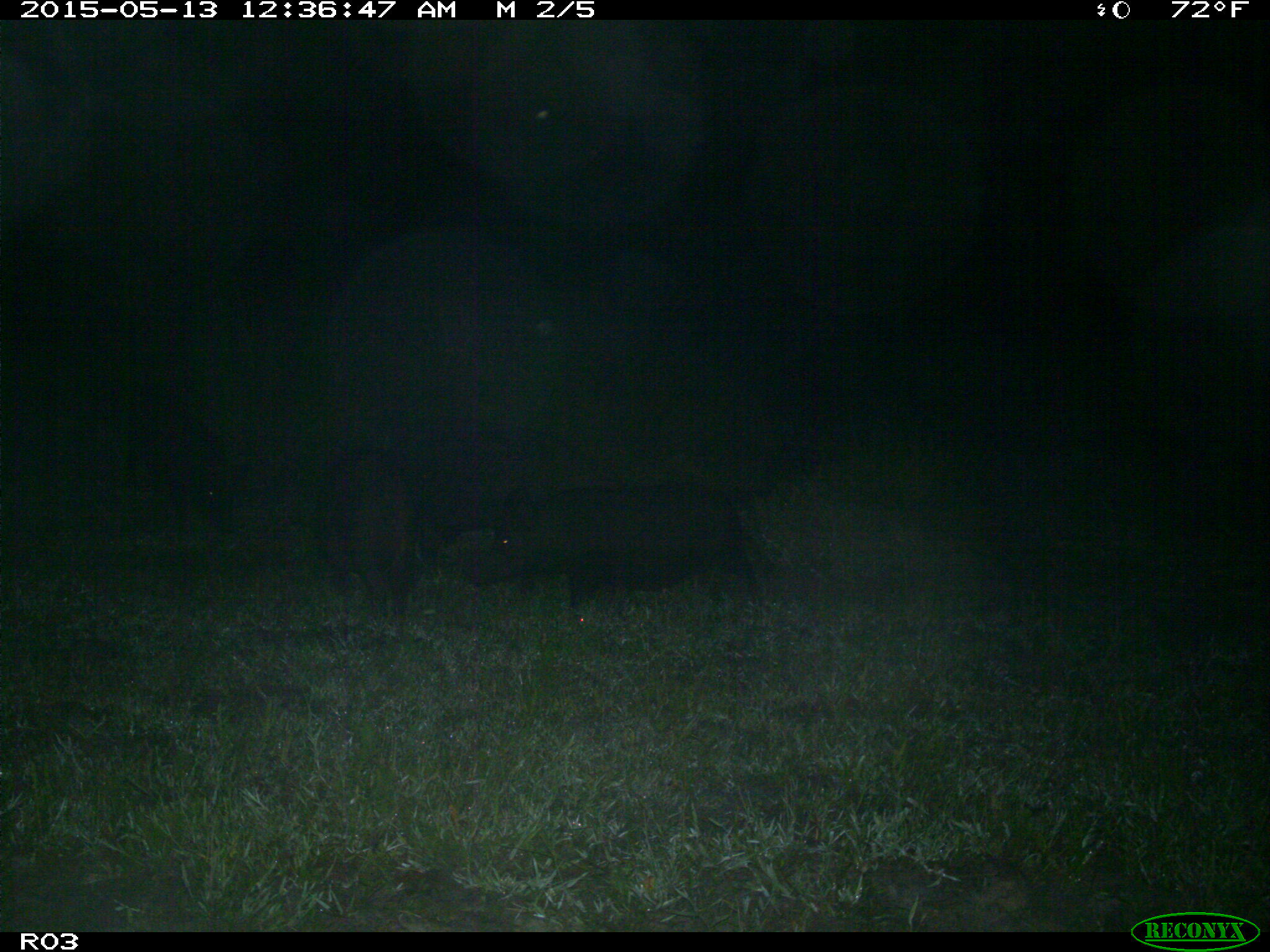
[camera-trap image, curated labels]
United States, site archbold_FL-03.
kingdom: Animalia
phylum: Chordata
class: Mammalia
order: Artiodactyla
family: Suidae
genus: Sus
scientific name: Sus scrofa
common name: wild boar